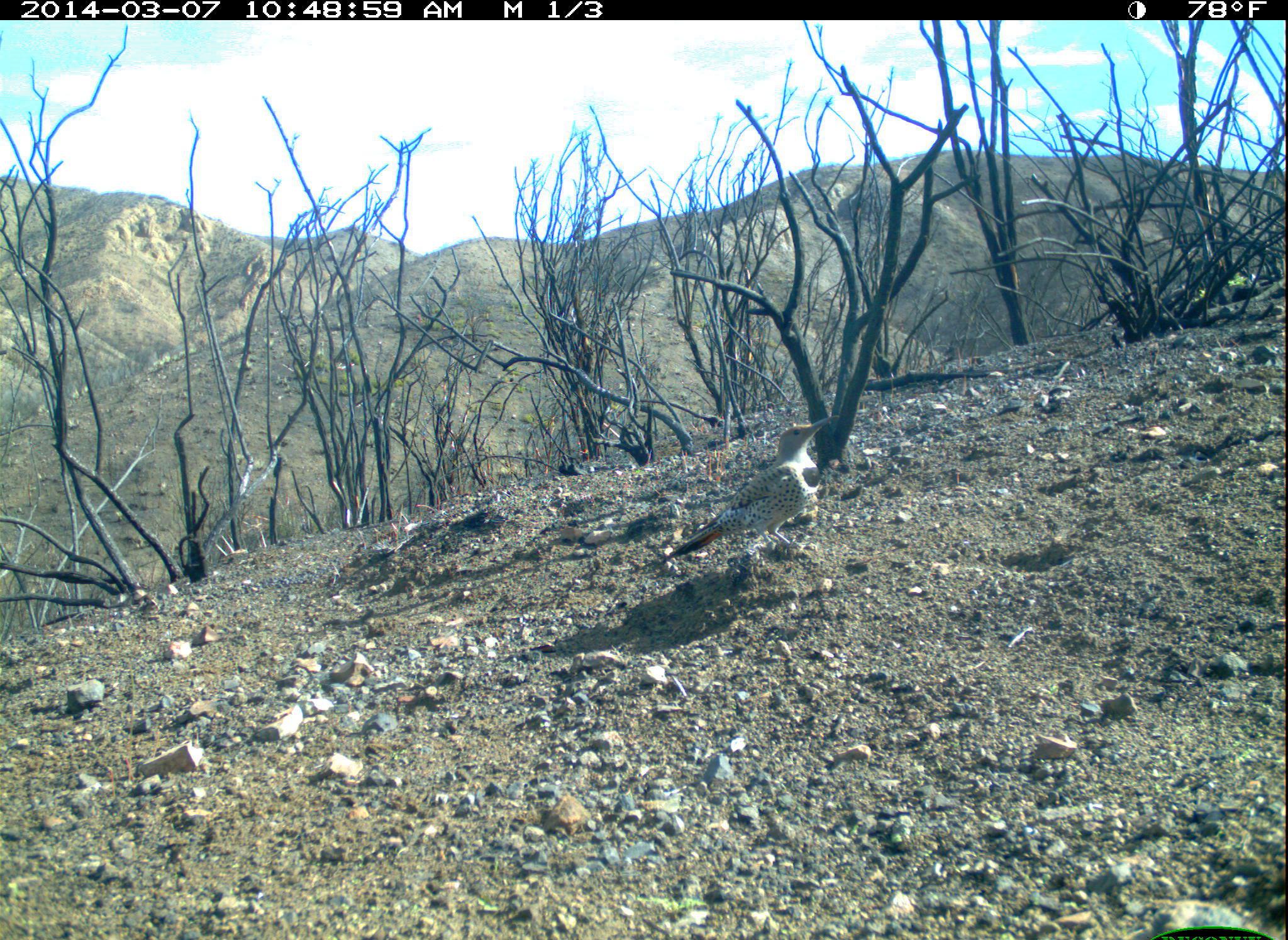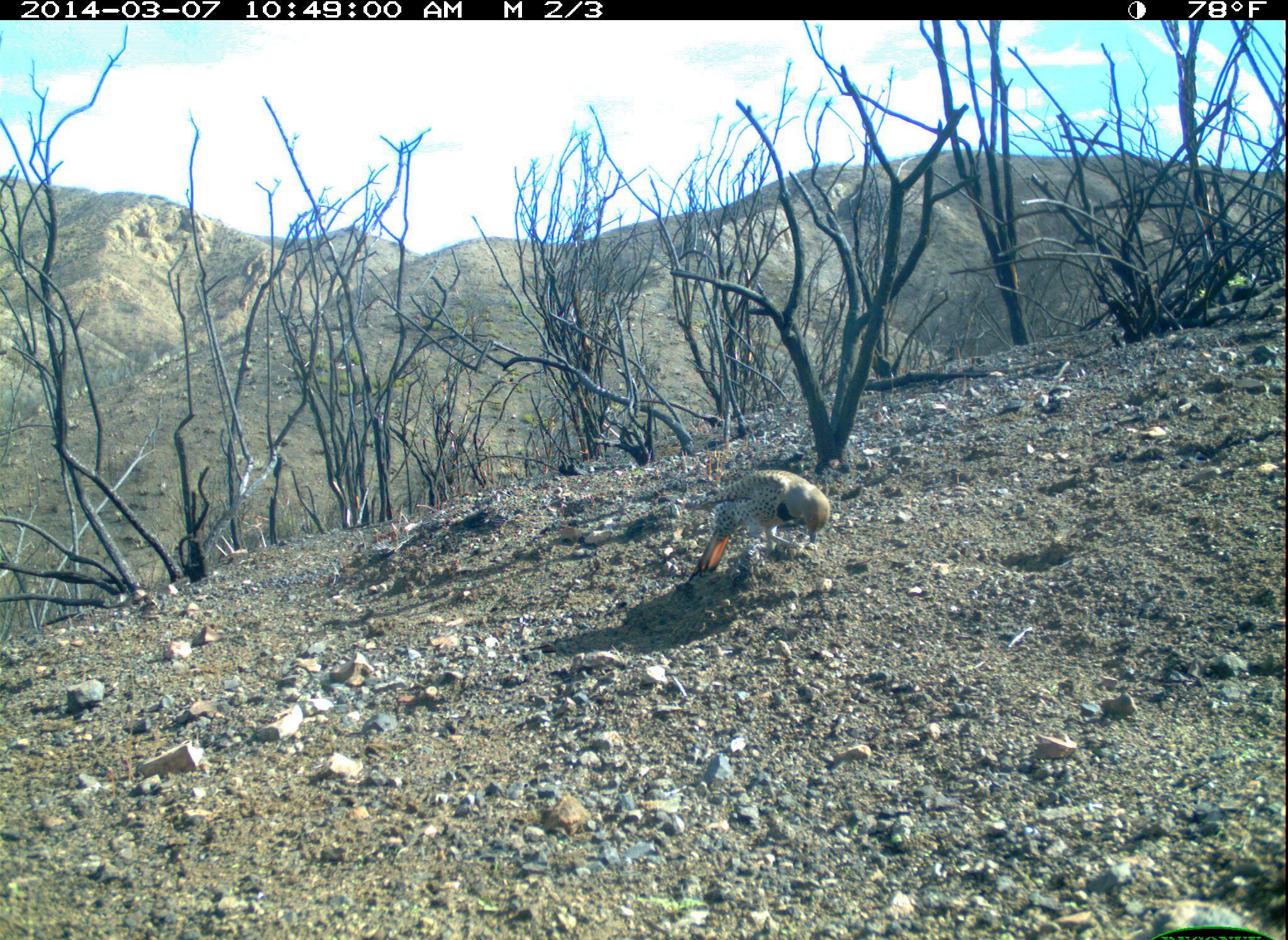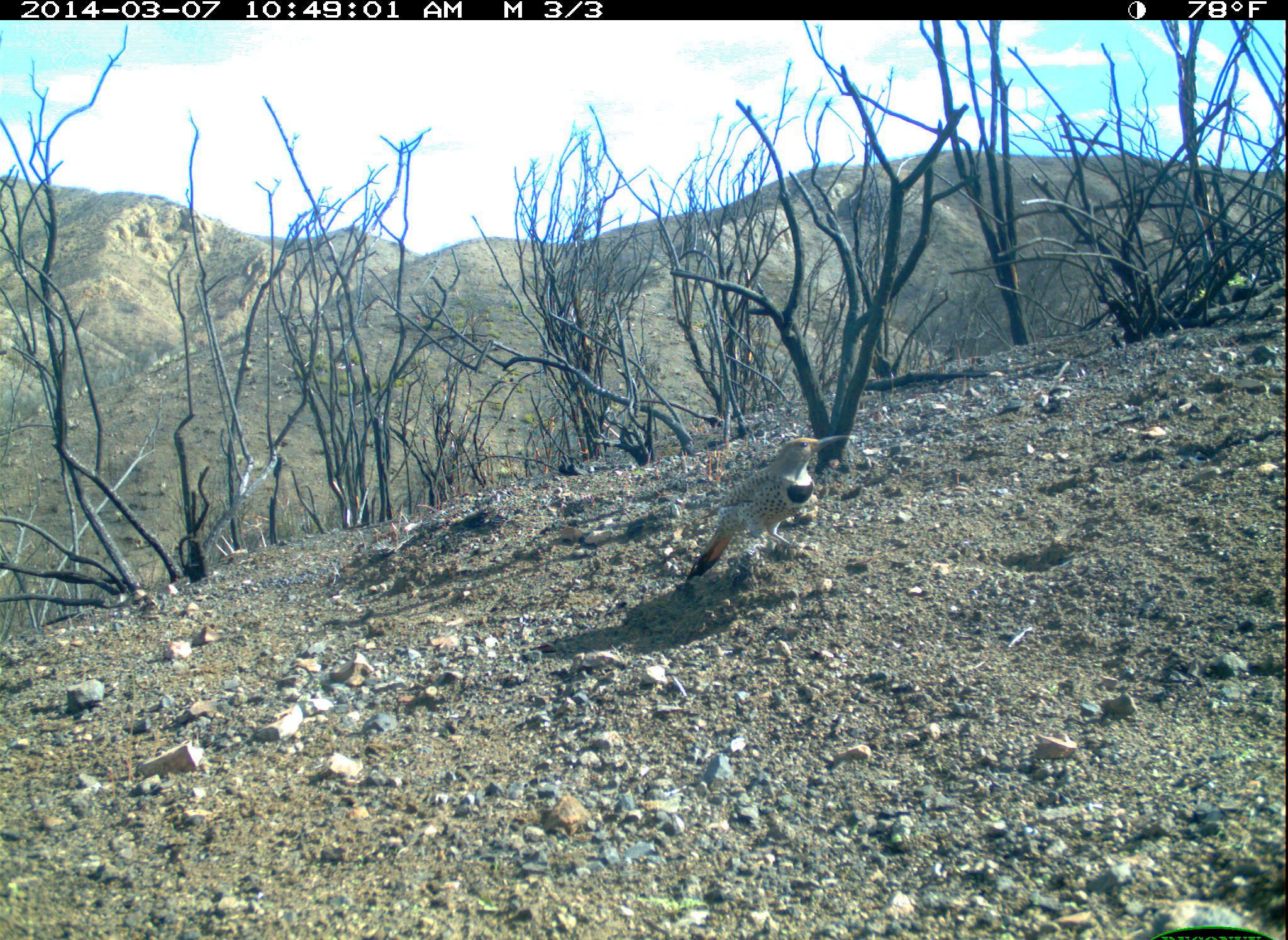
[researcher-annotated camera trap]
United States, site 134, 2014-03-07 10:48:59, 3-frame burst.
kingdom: Animalia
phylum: Chordata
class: Aves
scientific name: Aves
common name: bird